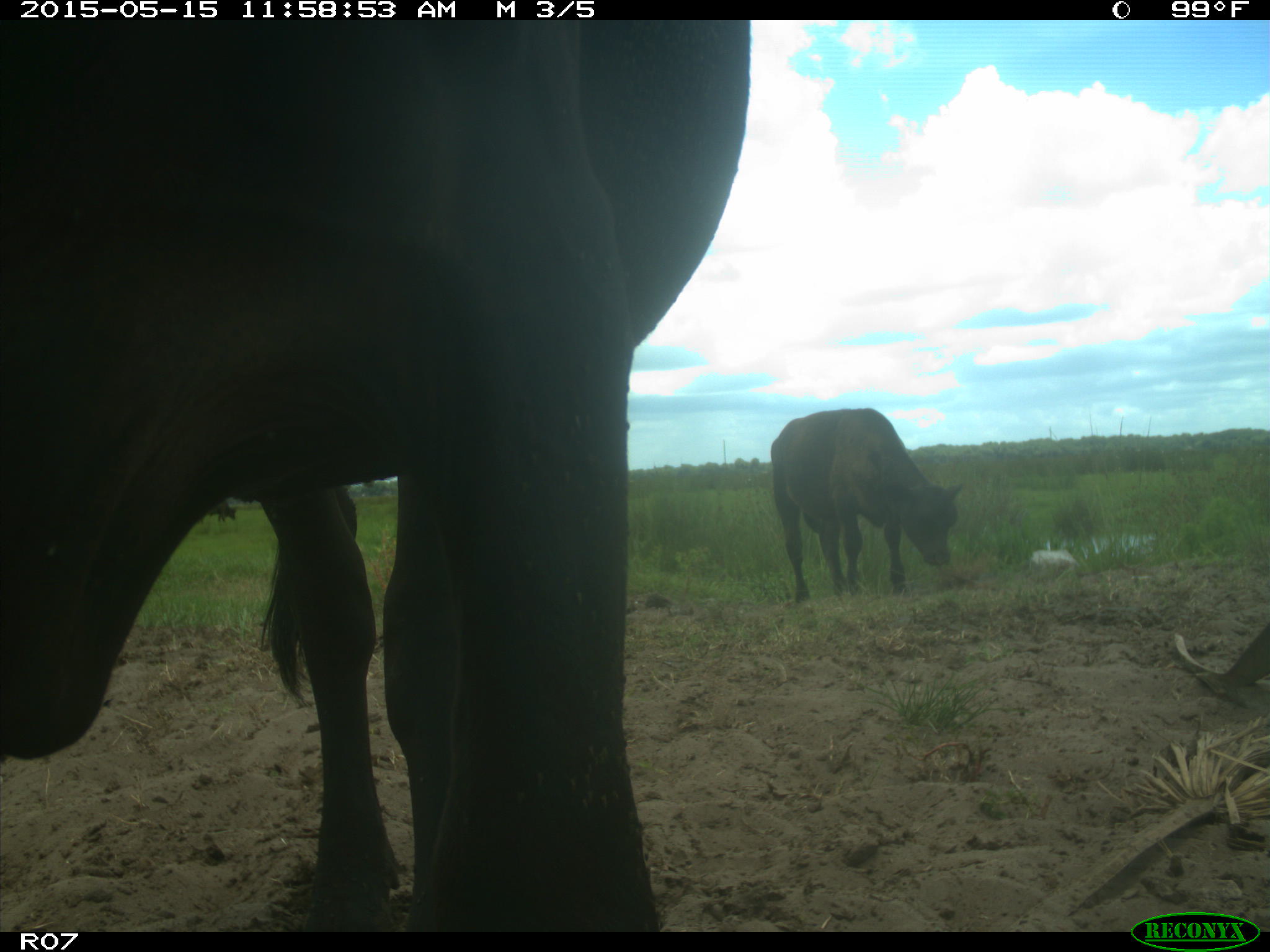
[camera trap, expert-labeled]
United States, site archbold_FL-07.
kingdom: Animalia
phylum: Chordata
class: Mammalia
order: Artiodactyla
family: Bovidae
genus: Bos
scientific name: Bos taurus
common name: domestic cow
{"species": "Bos taurus (domestic cow)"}